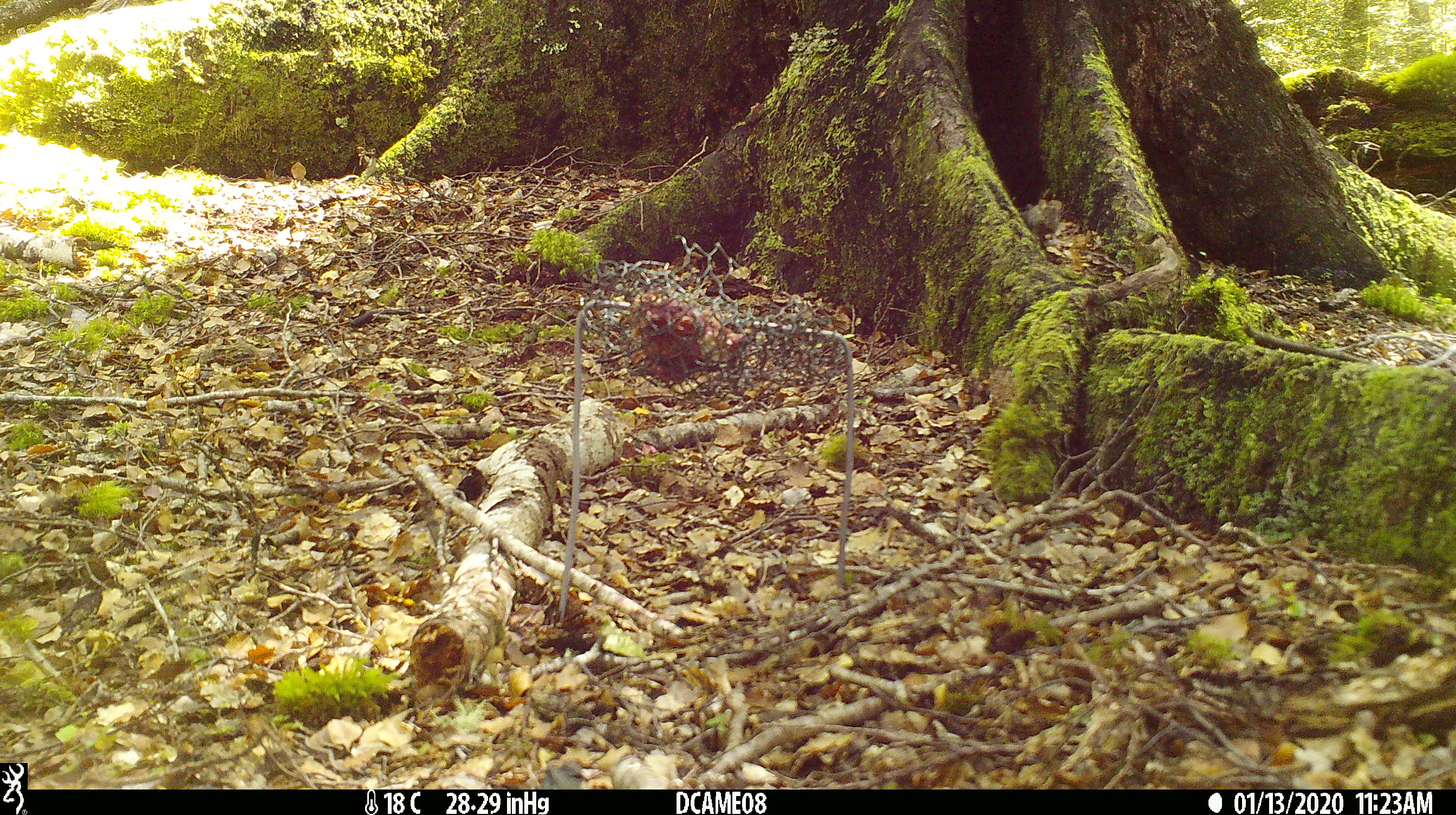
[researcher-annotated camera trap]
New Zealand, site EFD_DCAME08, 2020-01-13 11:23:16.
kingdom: Animalia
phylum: Chordata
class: Mammalia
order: Rodentia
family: Muridae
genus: Mus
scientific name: Mus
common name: mouse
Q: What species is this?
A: Mouse (Mus).